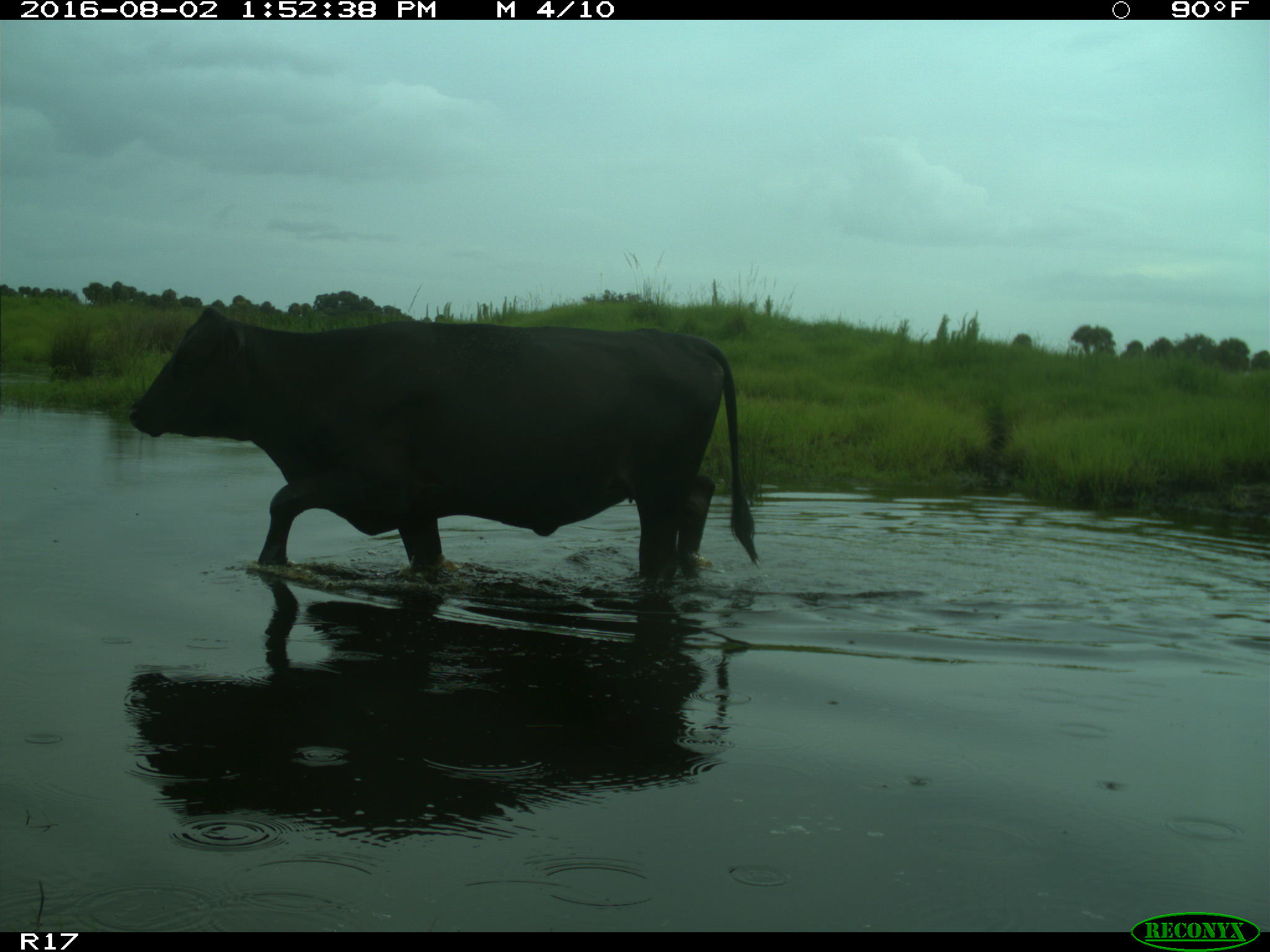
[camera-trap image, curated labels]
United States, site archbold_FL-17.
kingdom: Animalia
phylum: Chordata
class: Mammalia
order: Artiodactyla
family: Bovidae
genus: Bos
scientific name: Bos taurus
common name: domestic cow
Bos taurus (domestic cow).